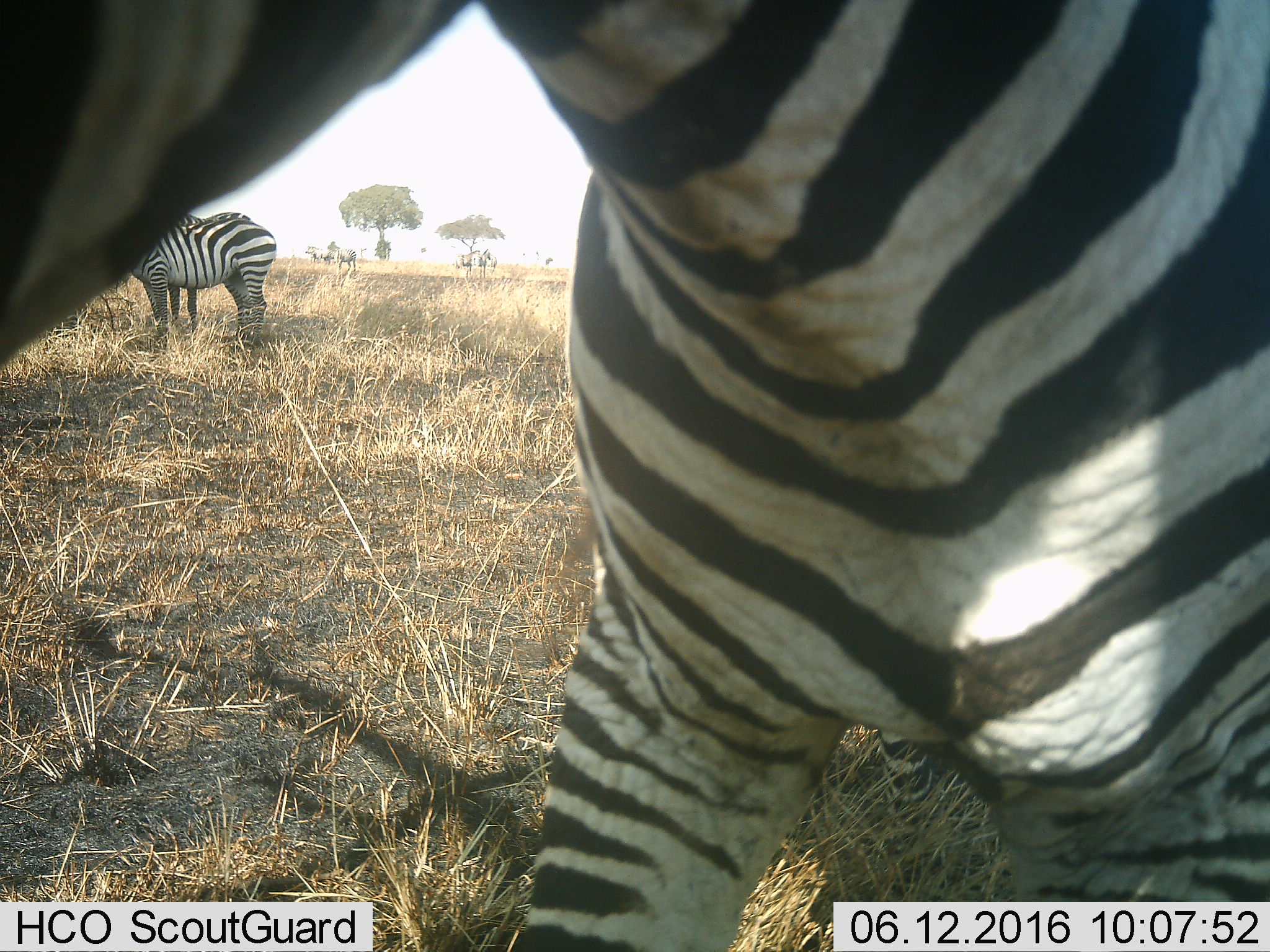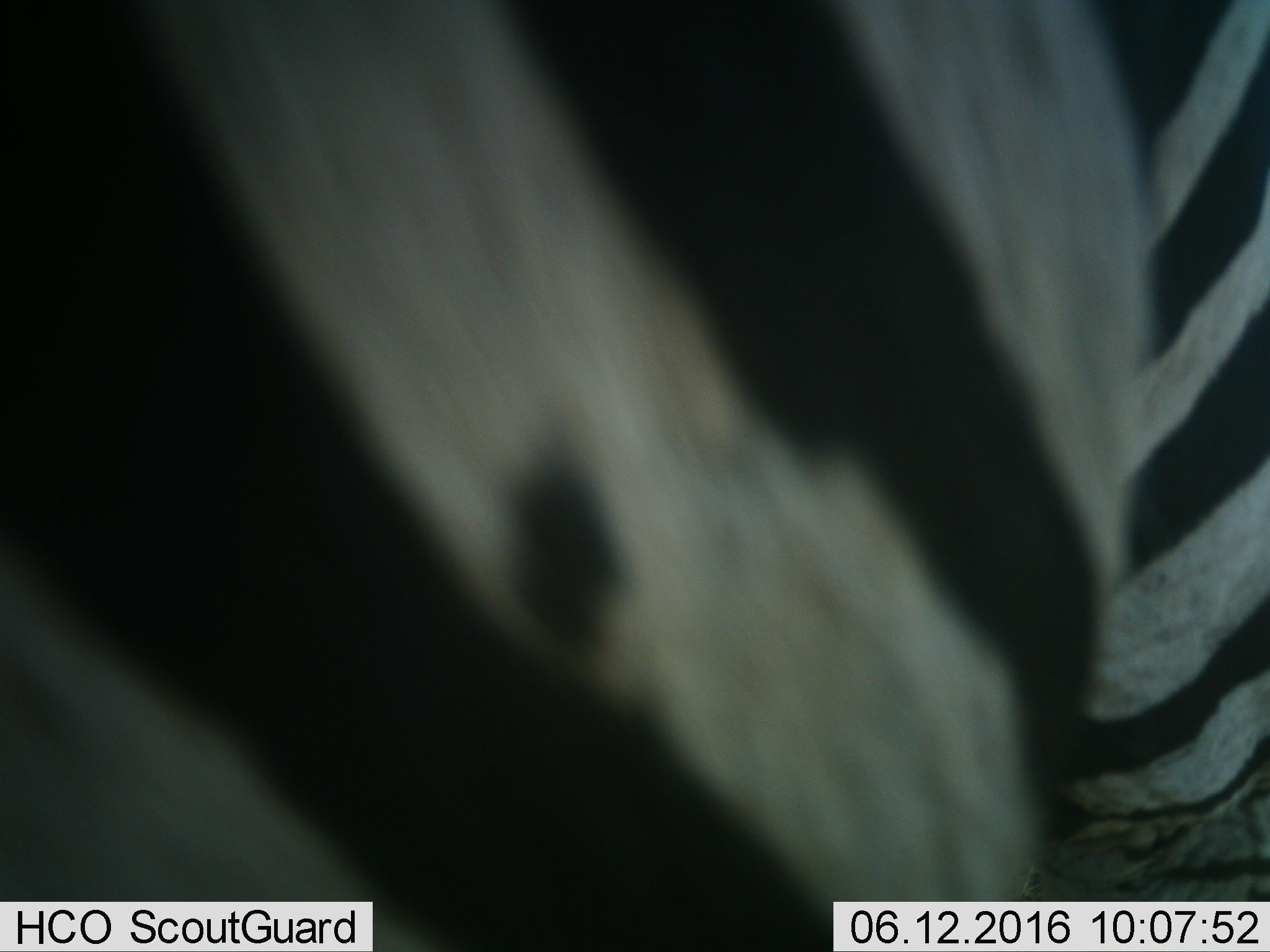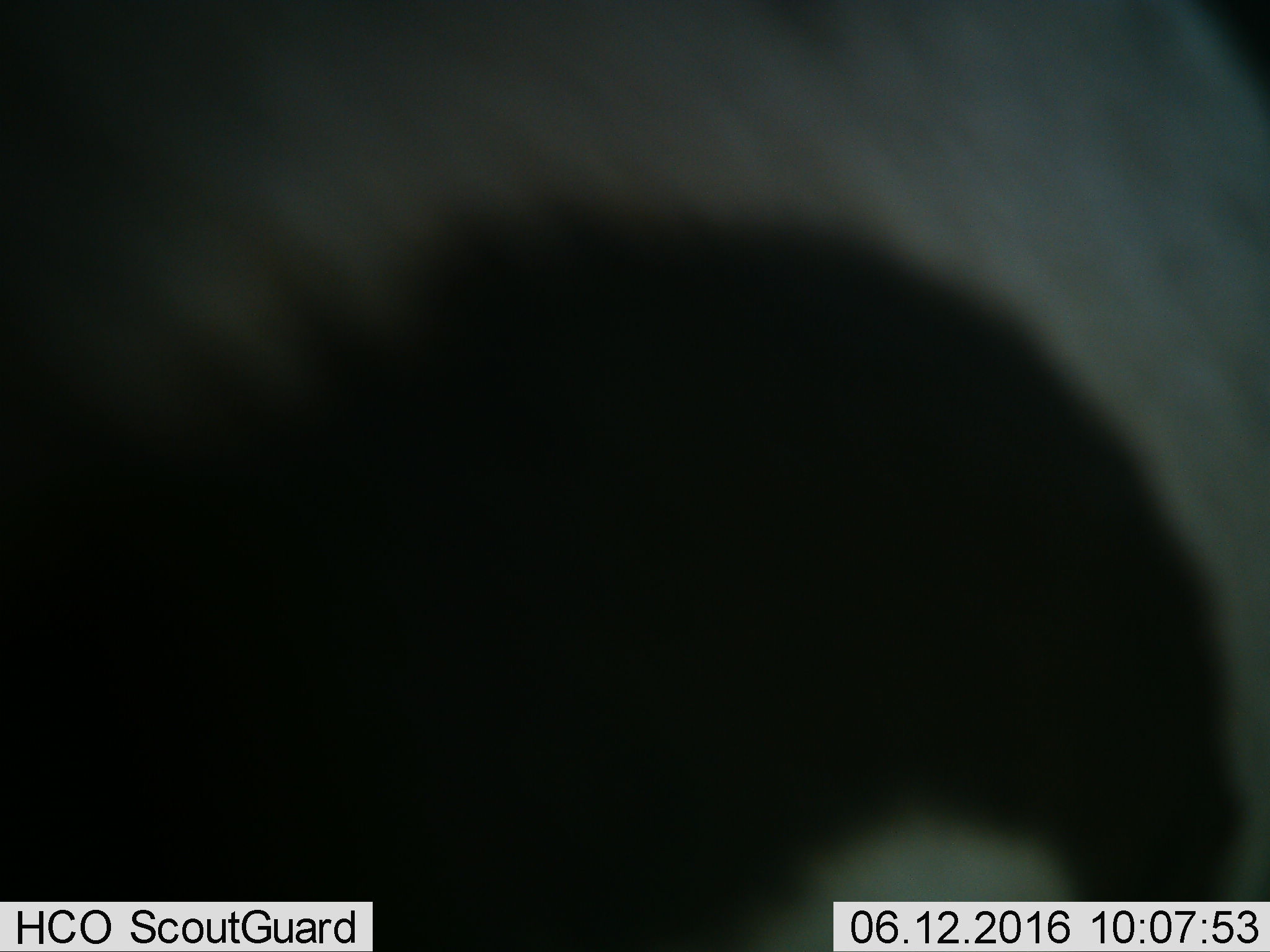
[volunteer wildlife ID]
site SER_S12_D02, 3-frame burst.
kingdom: Animalia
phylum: Chordata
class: Mammalia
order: Perissodactyla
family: Equidae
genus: Equus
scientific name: Equus quagga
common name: plains zebra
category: zebraplains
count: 3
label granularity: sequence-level